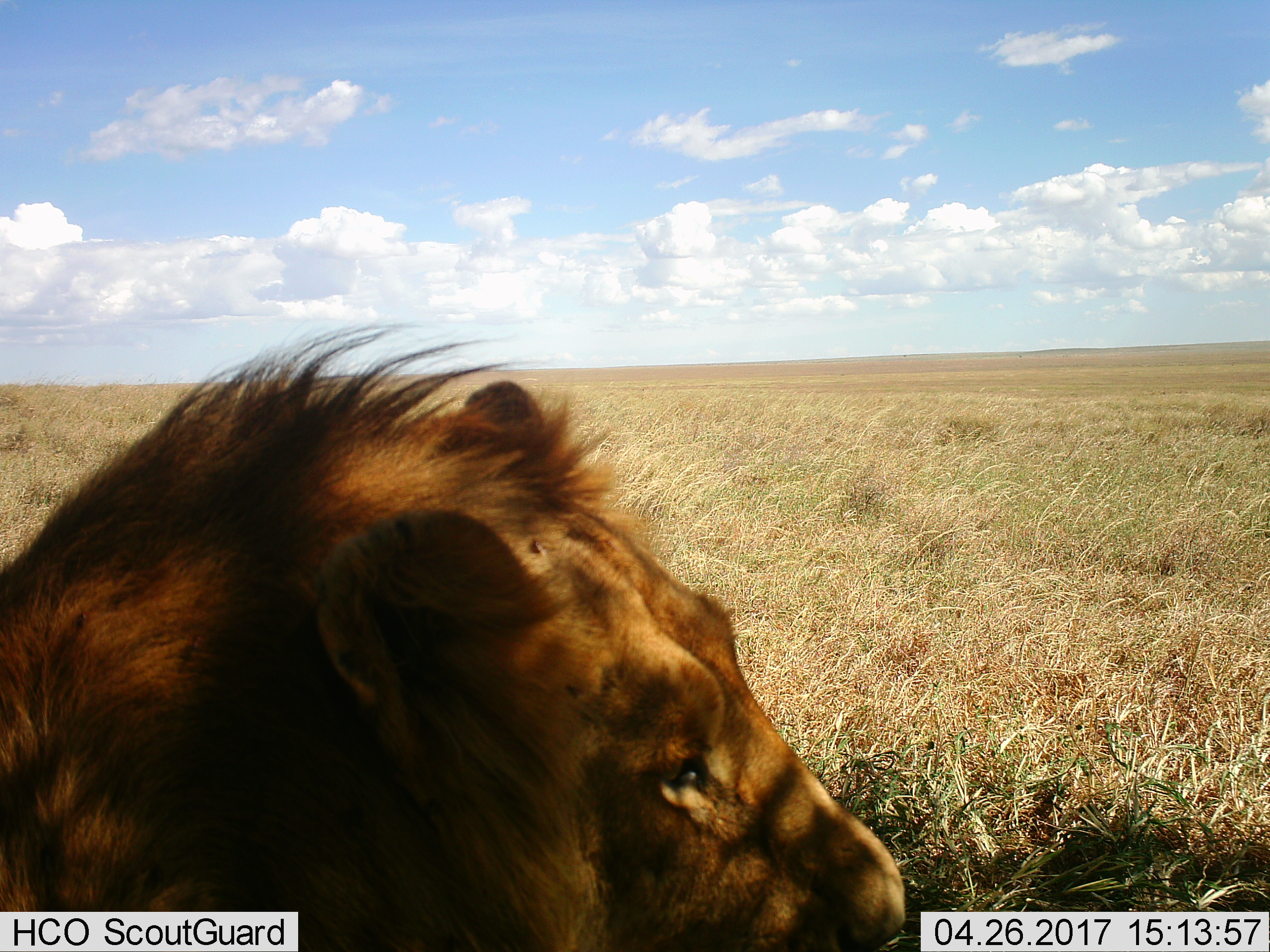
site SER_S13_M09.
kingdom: Animalia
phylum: Chordata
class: Mammalia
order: Carnivora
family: Felidae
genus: Panthera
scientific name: Panthera leo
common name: lion male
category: lionmale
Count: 1.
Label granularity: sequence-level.